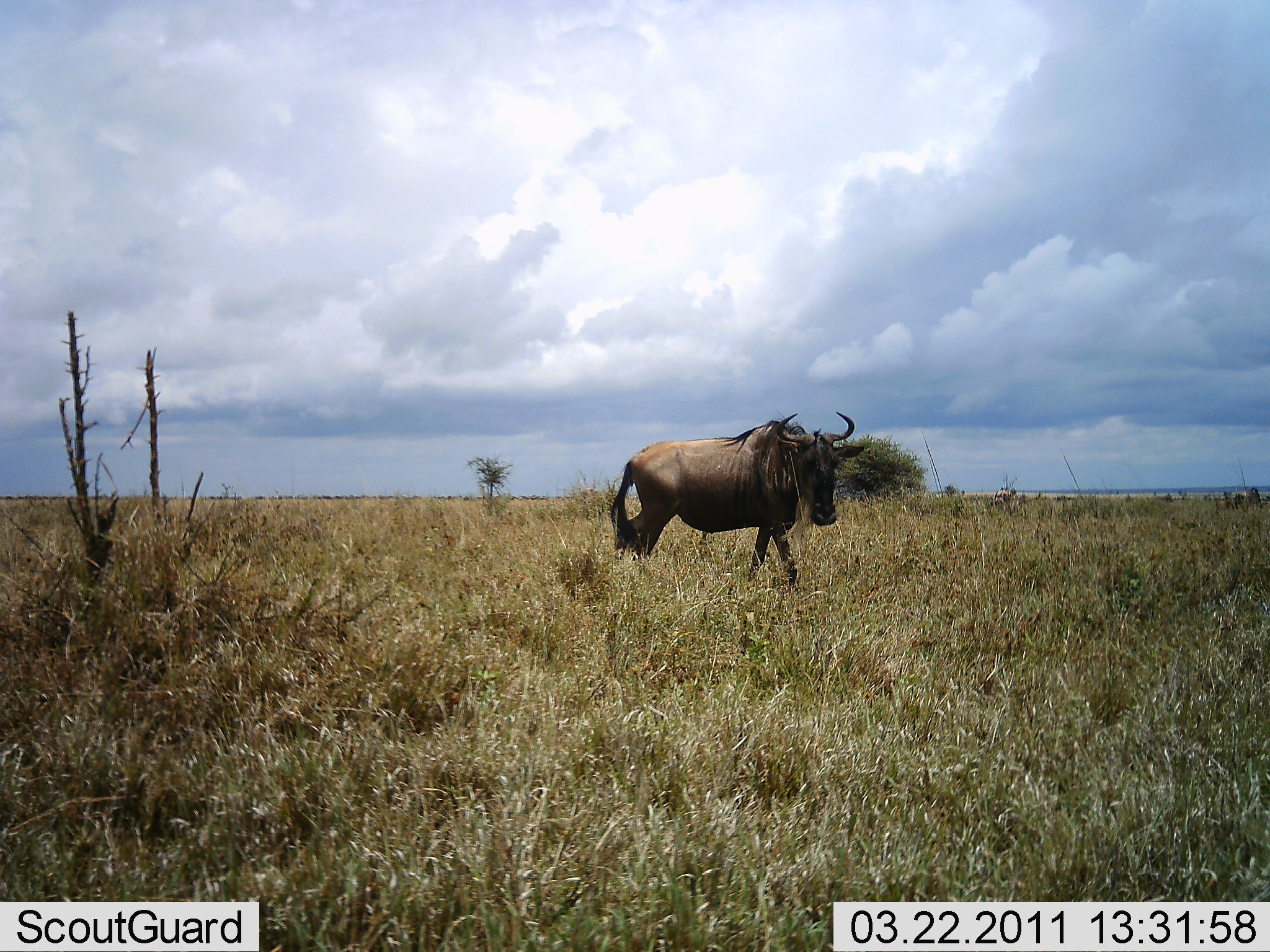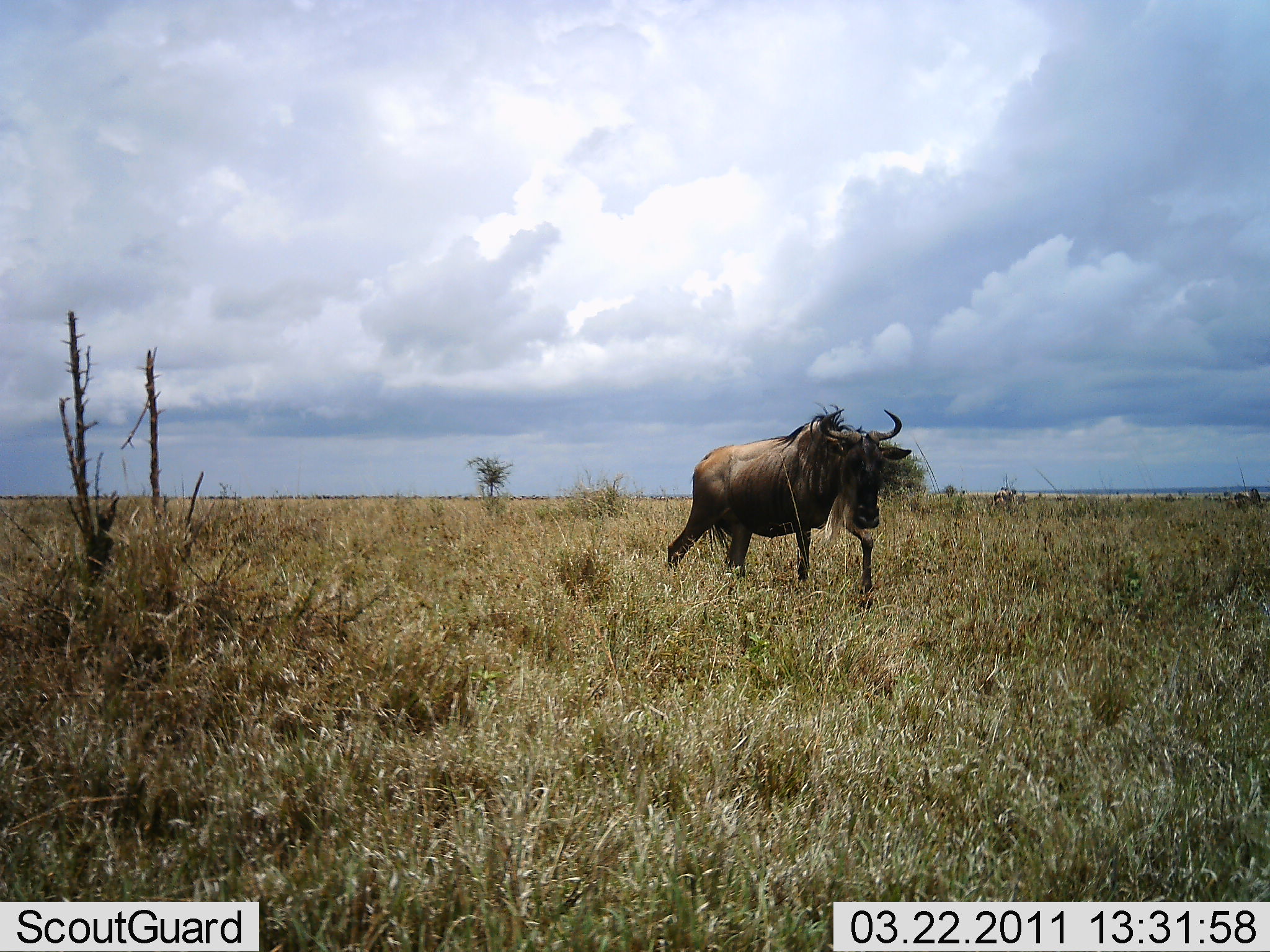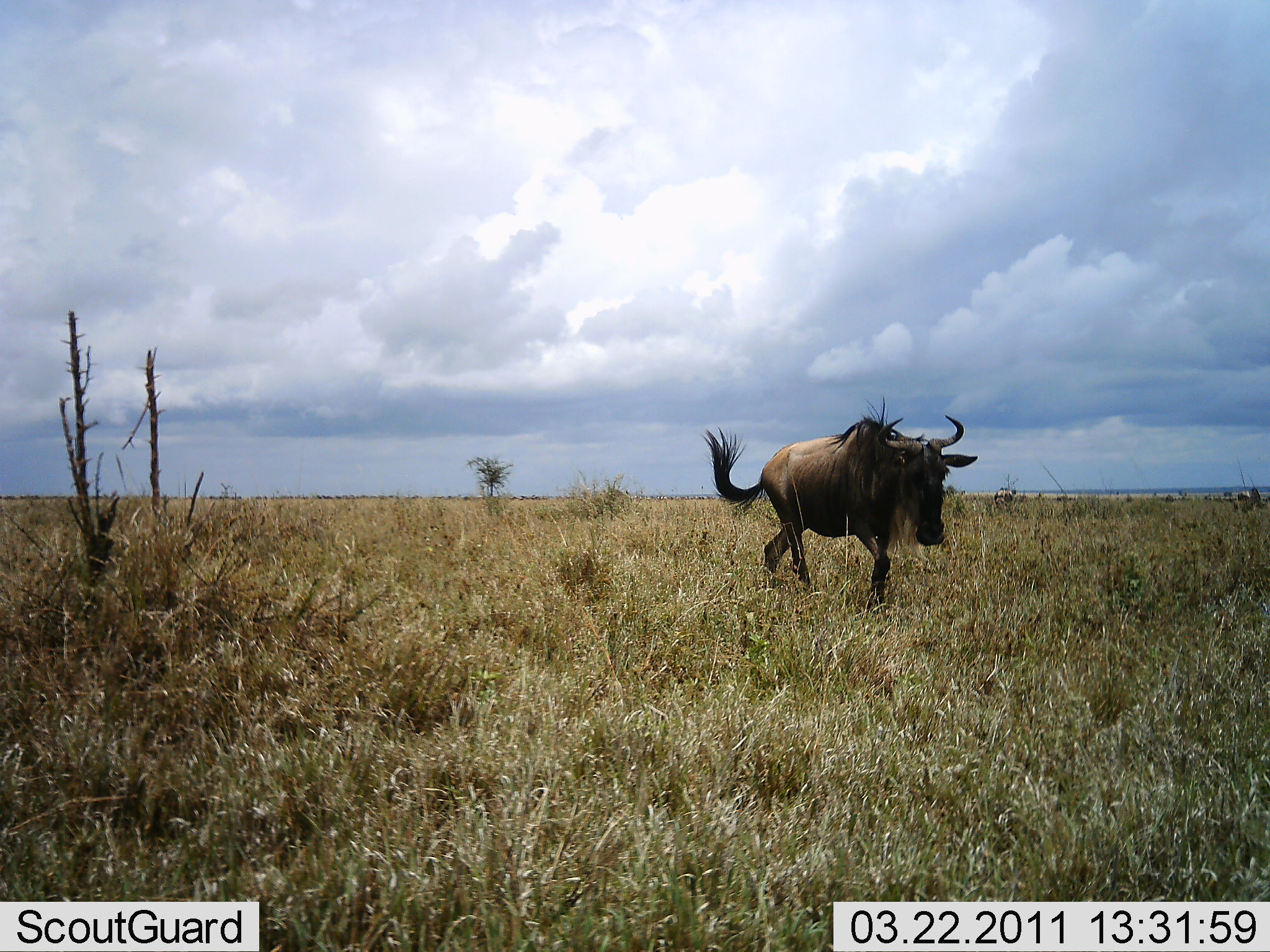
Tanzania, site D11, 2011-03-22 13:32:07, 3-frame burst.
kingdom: Animalia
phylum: Chordata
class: Mammalia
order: Artiodactyla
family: Bovidae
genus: Connochaetes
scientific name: Connochaetes taurinus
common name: blue wildebeest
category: wildebeest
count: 1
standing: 7%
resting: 0%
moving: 93%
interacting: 0%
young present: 0%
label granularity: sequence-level